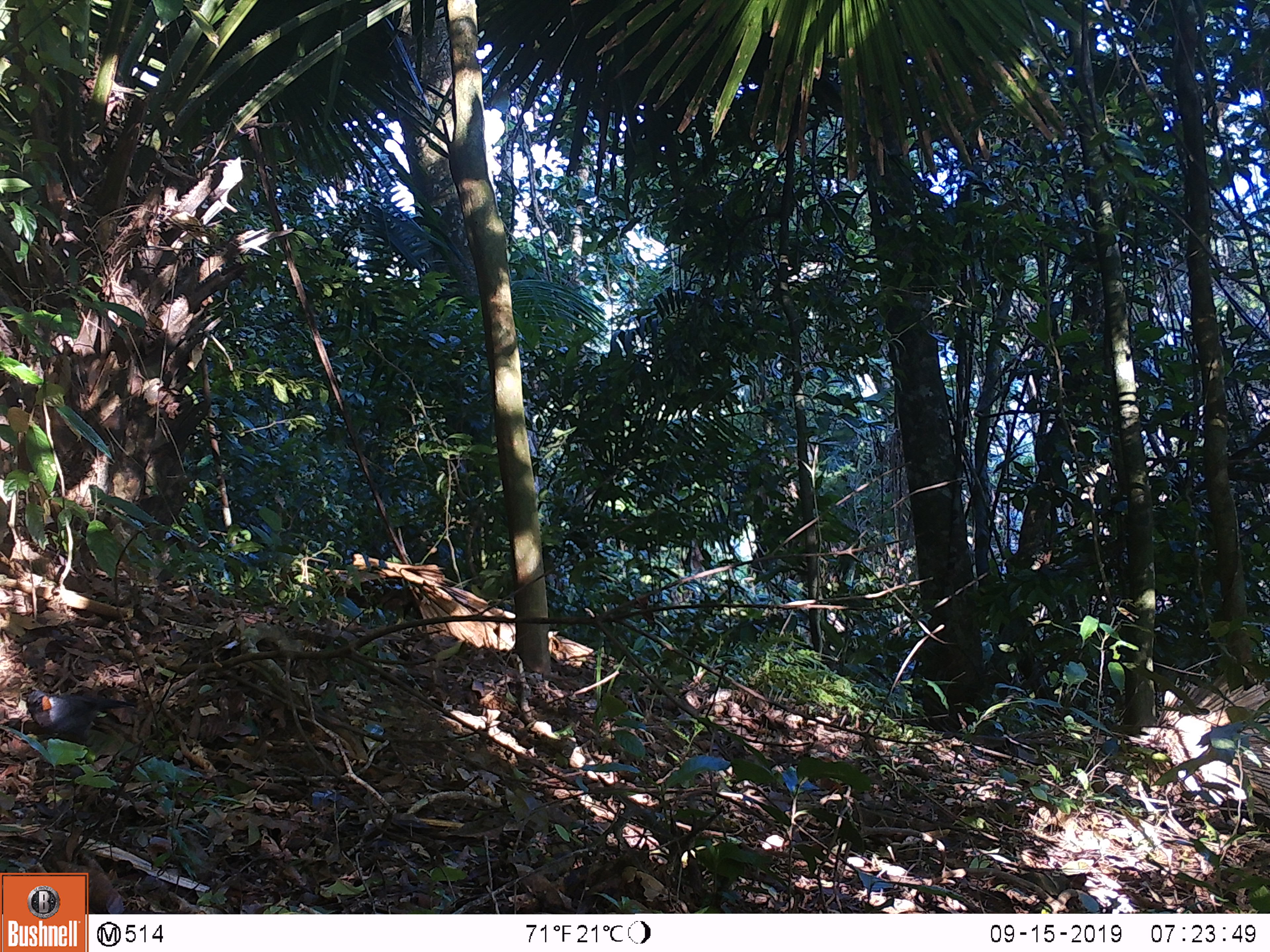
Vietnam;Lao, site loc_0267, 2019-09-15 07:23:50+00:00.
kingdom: Animalia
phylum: Chordata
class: Aves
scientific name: Aves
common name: bird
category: unidentified bird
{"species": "unidentified bird (bird) (Aves)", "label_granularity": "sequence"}